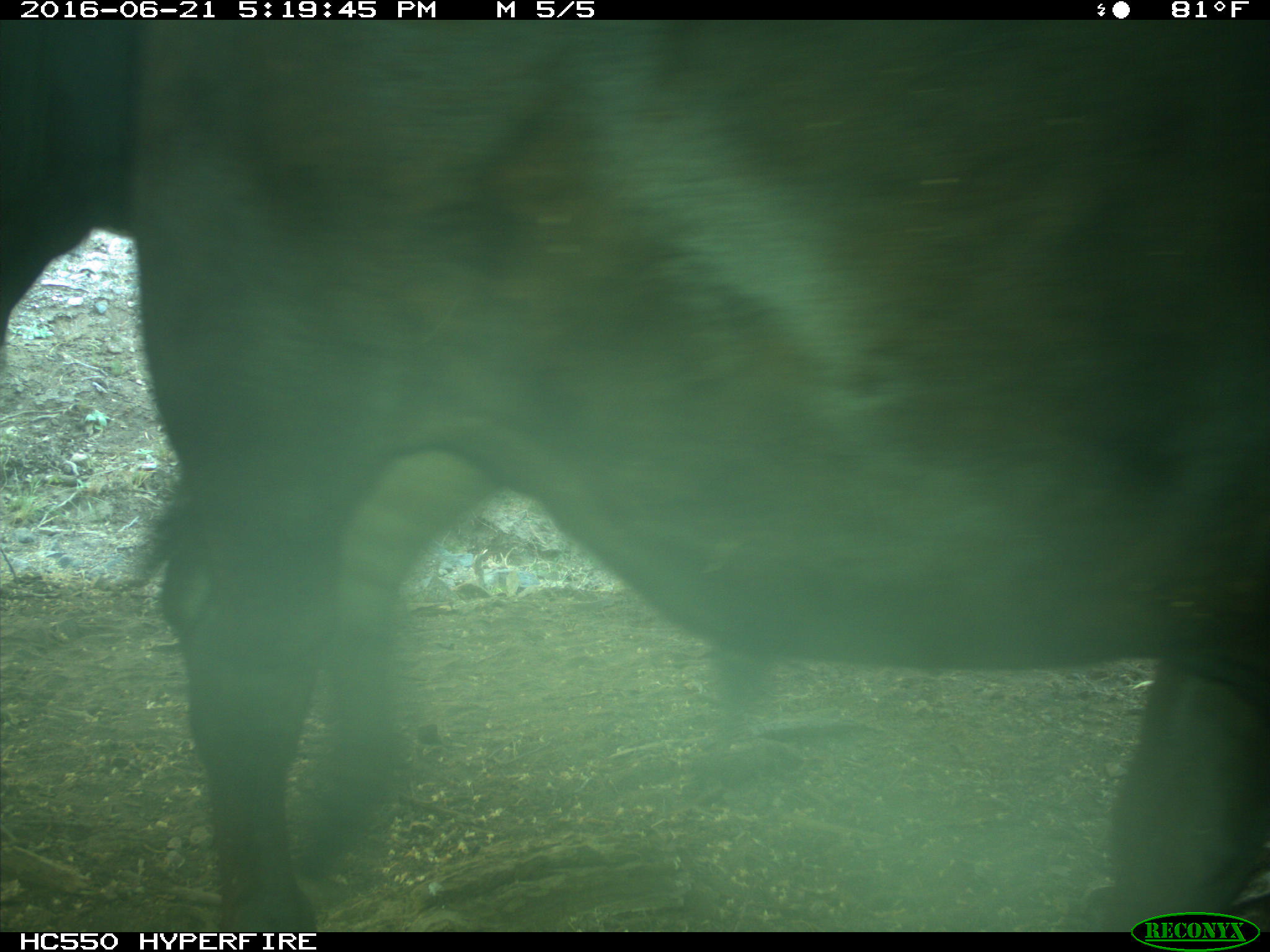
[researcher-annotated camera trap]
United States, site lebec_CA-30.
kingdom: Animalia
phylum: Chordata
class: Mammalia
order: Artiodactyla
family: Bovidae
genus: Bos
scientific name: Bos taurus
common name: domestic cow